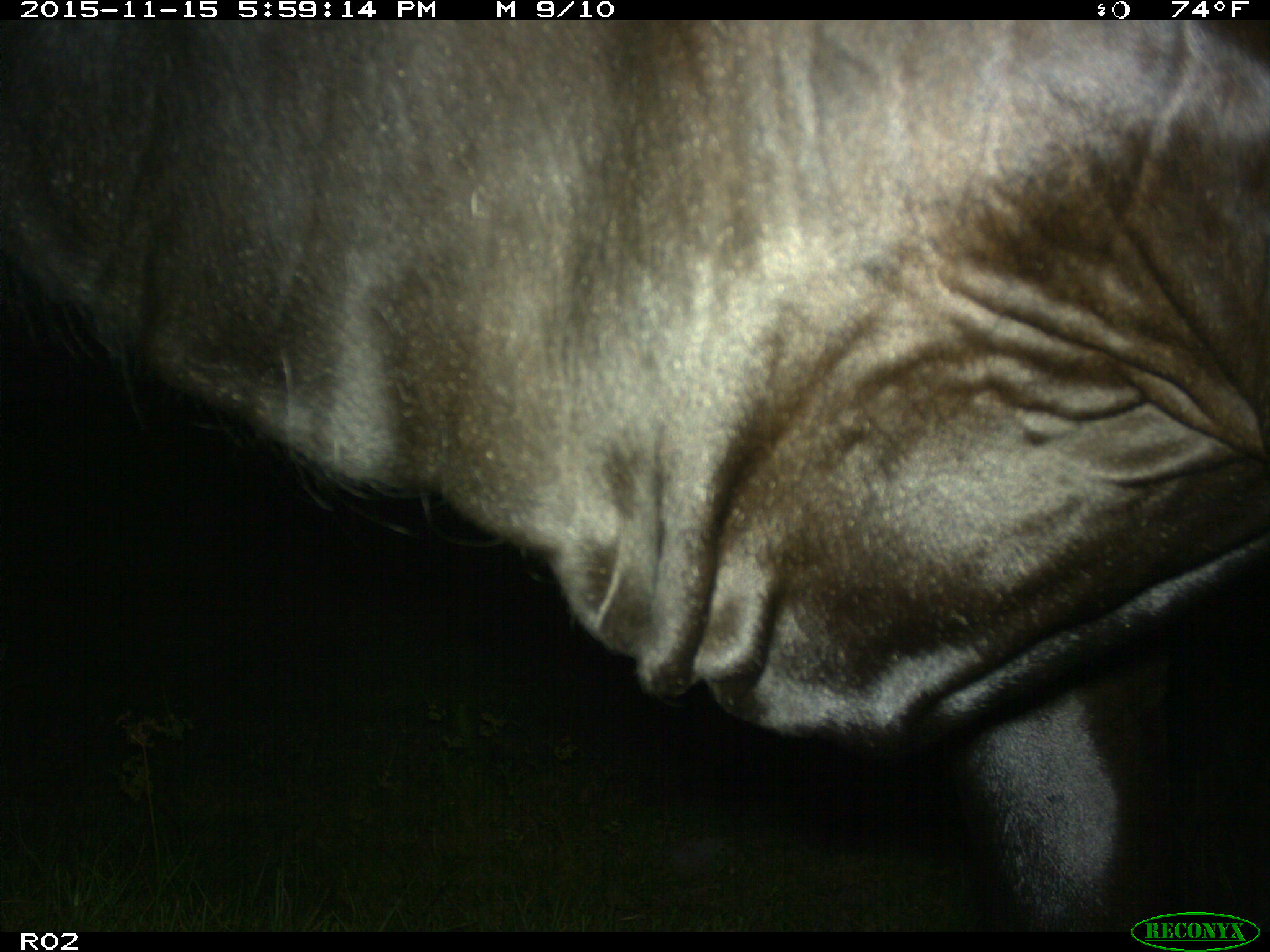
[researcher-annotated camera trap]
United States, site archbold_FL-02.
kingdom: Animalia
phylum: Chordata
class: Mammalia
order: Artiodactyla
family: Bovidae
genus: Bos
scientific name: Bos taurus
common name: domestic cow